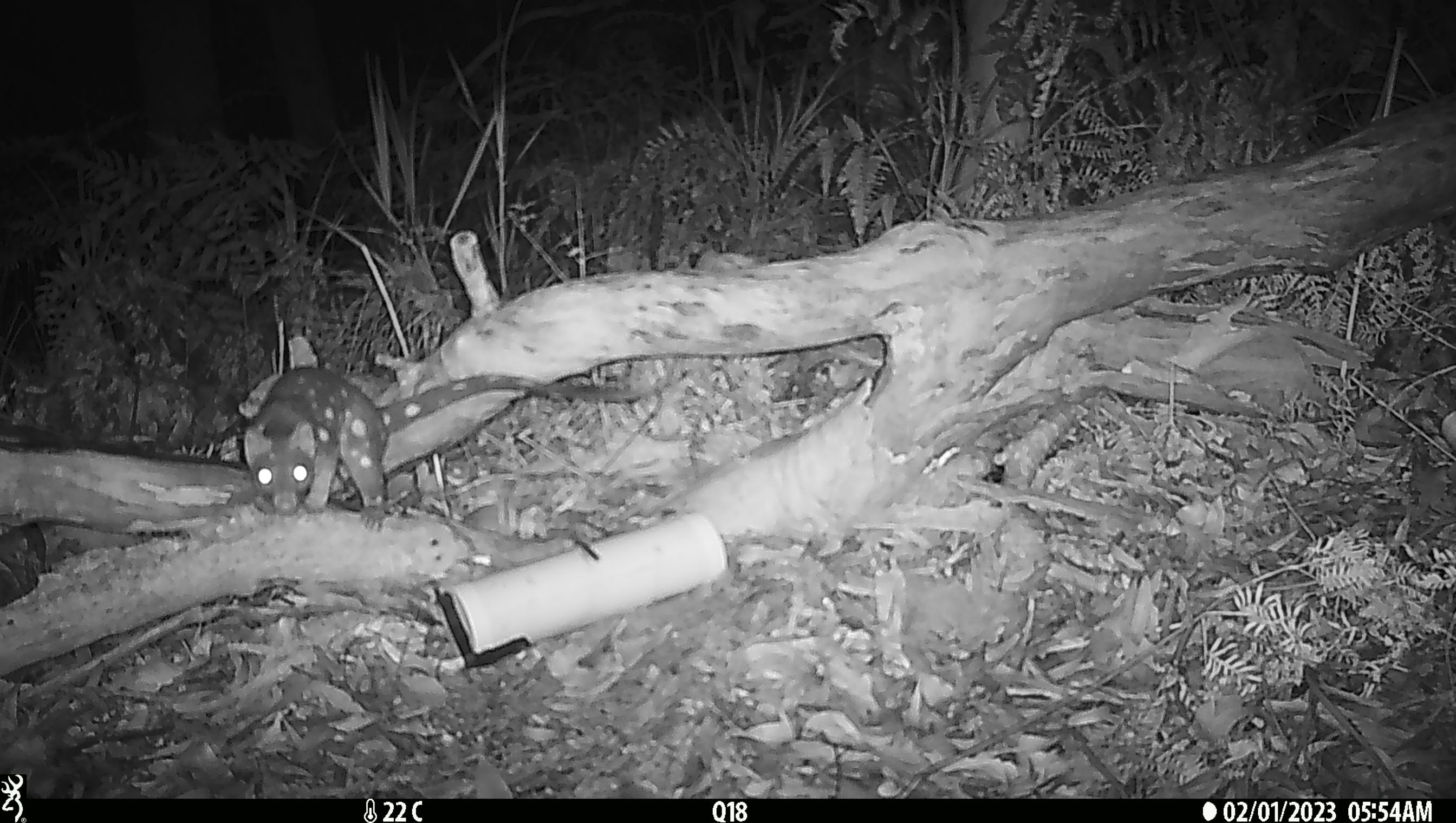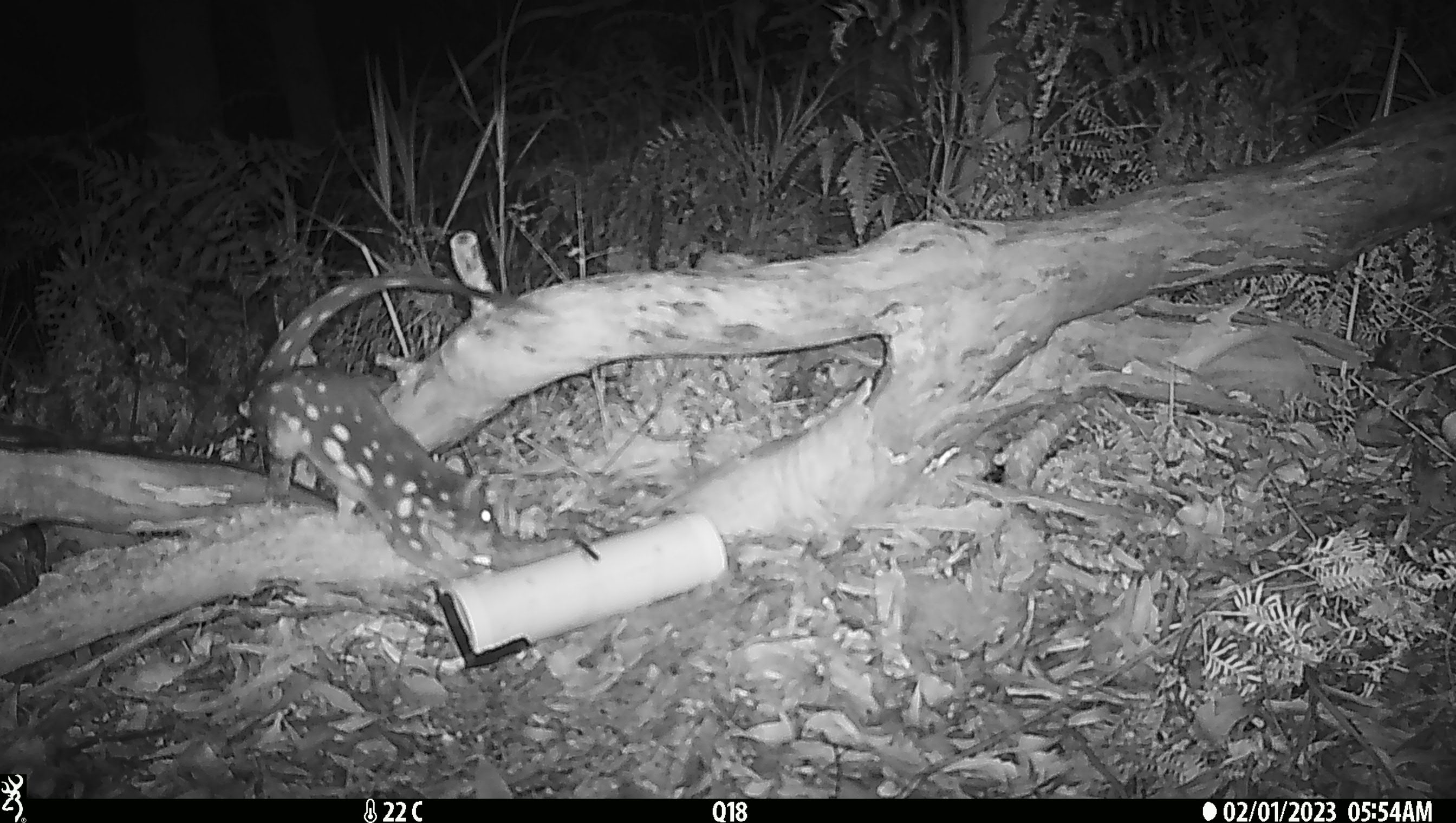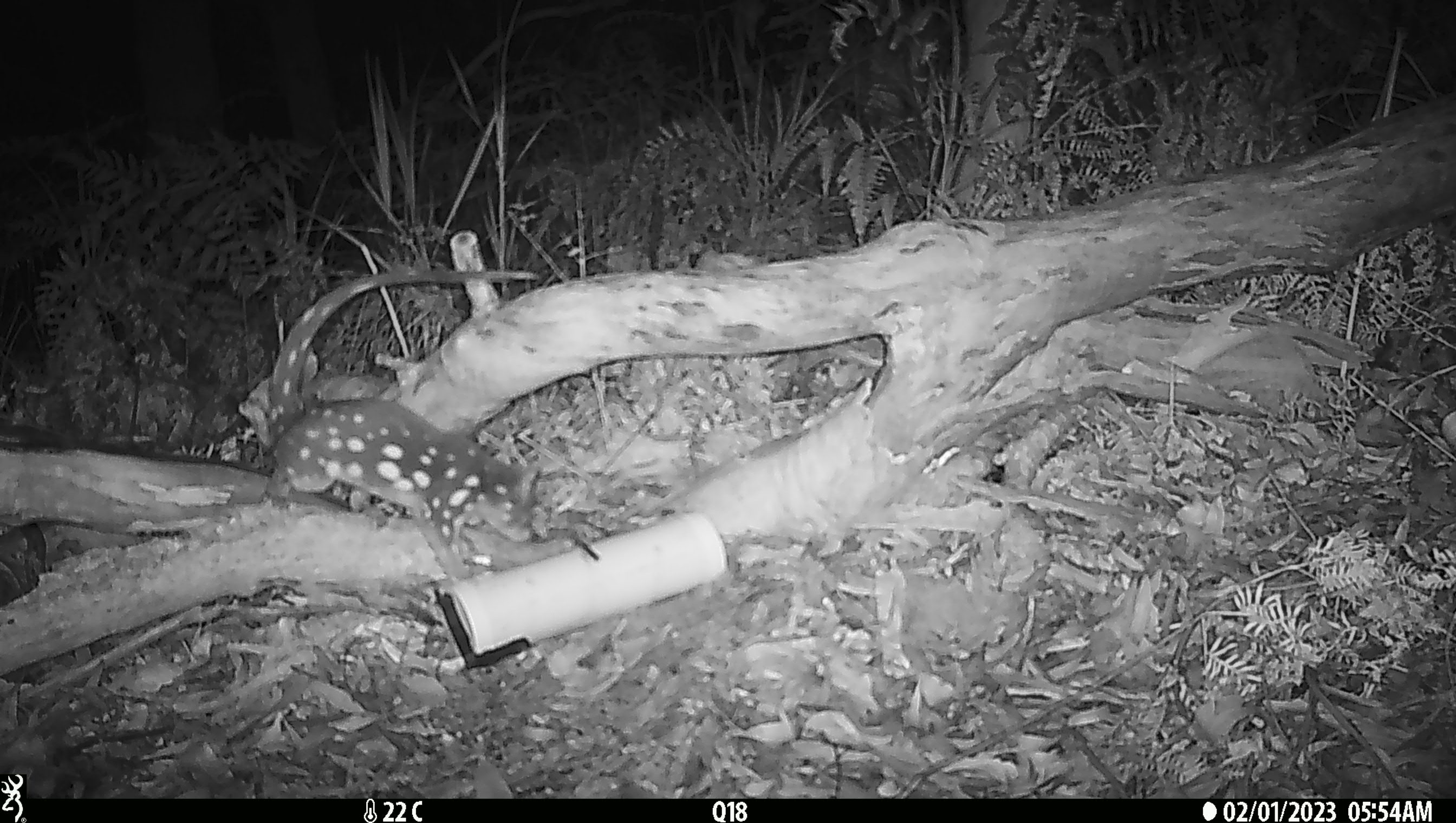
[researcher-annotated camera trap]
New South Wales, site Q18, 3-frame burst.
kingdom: Animalia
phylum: Chordata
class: Mammalia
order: Dasyuromorphia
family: Dasyuridae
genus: Dasyurus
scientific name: Dasyurus maculatus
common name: spotted-tailed quoll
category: quoll